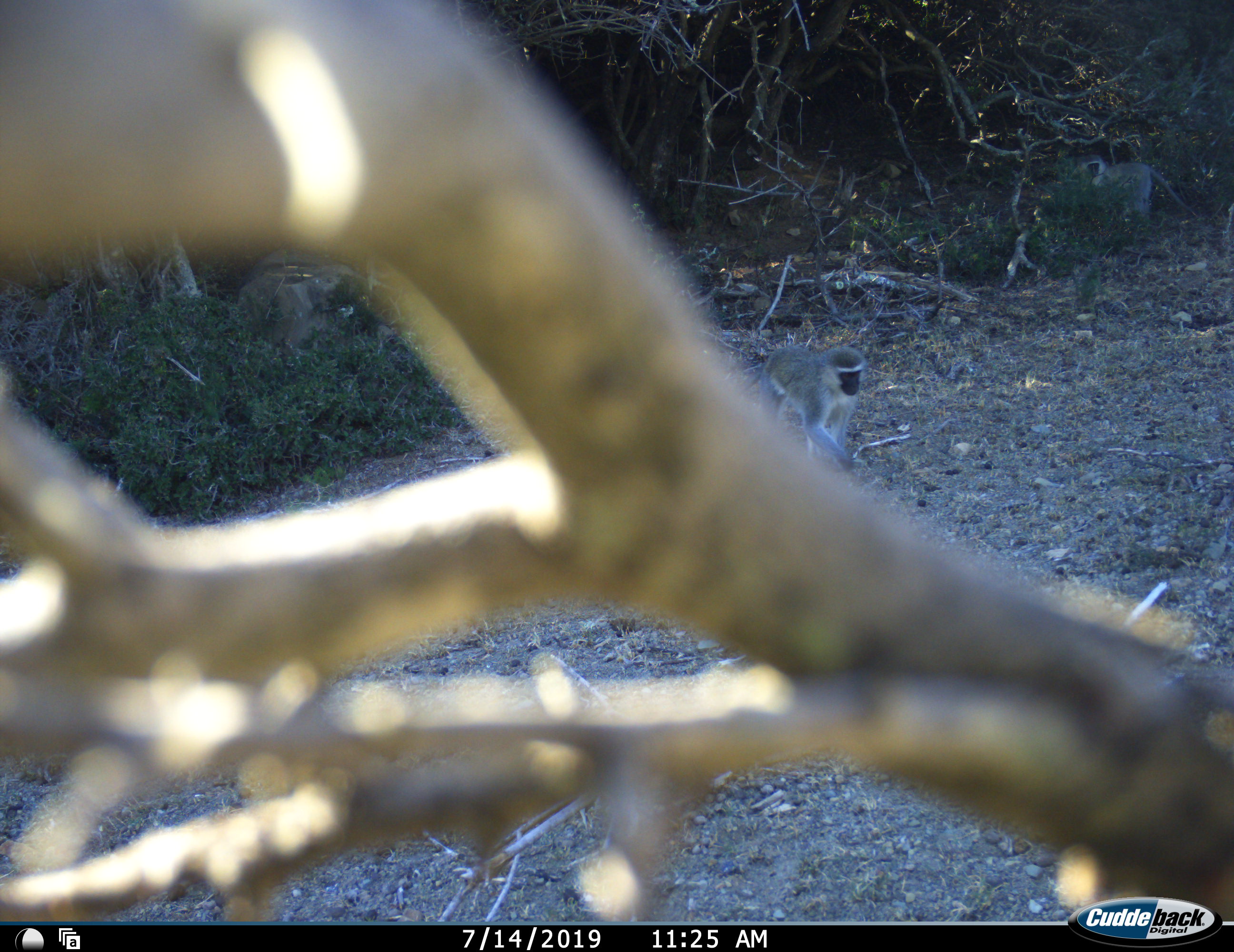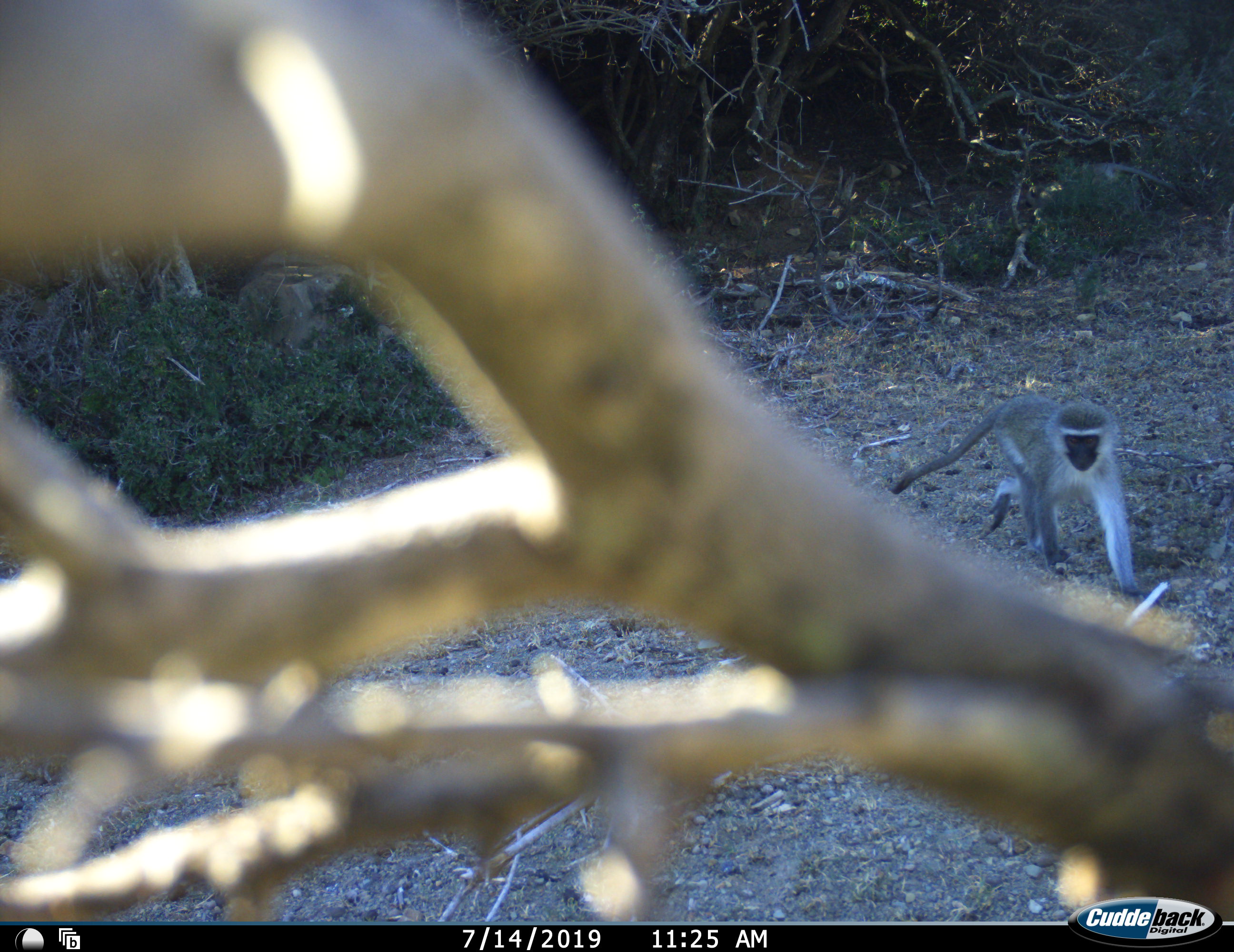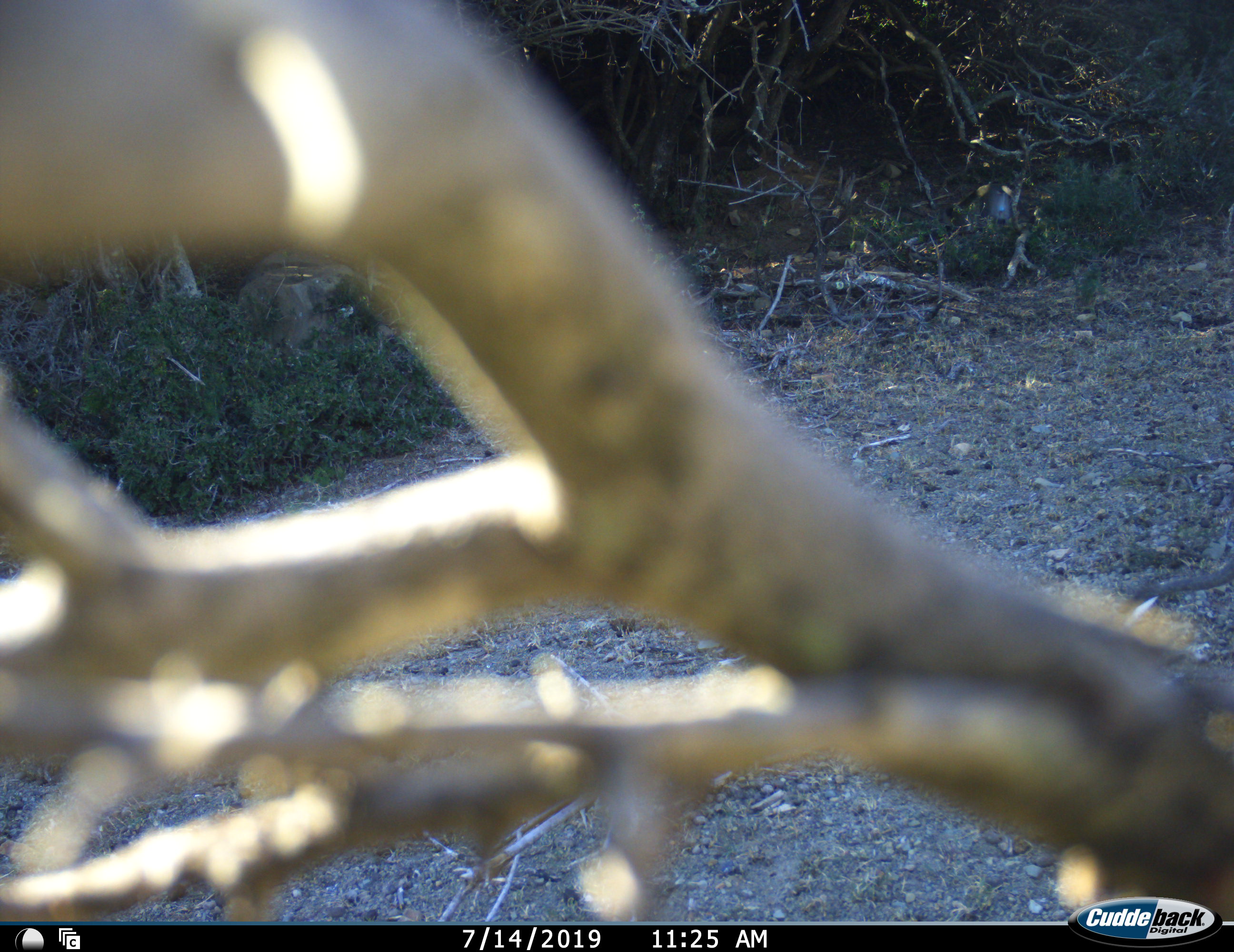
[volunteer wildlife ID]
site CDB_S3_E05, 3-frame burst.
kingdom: Animalia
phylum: Chordata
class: Mammalia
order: Primates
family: Cercopithecidae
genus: Chlorocebus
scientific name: Chlorocebus pygerythrus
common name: vervet monkey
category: monkeyvervet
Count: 2.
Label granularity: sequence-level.